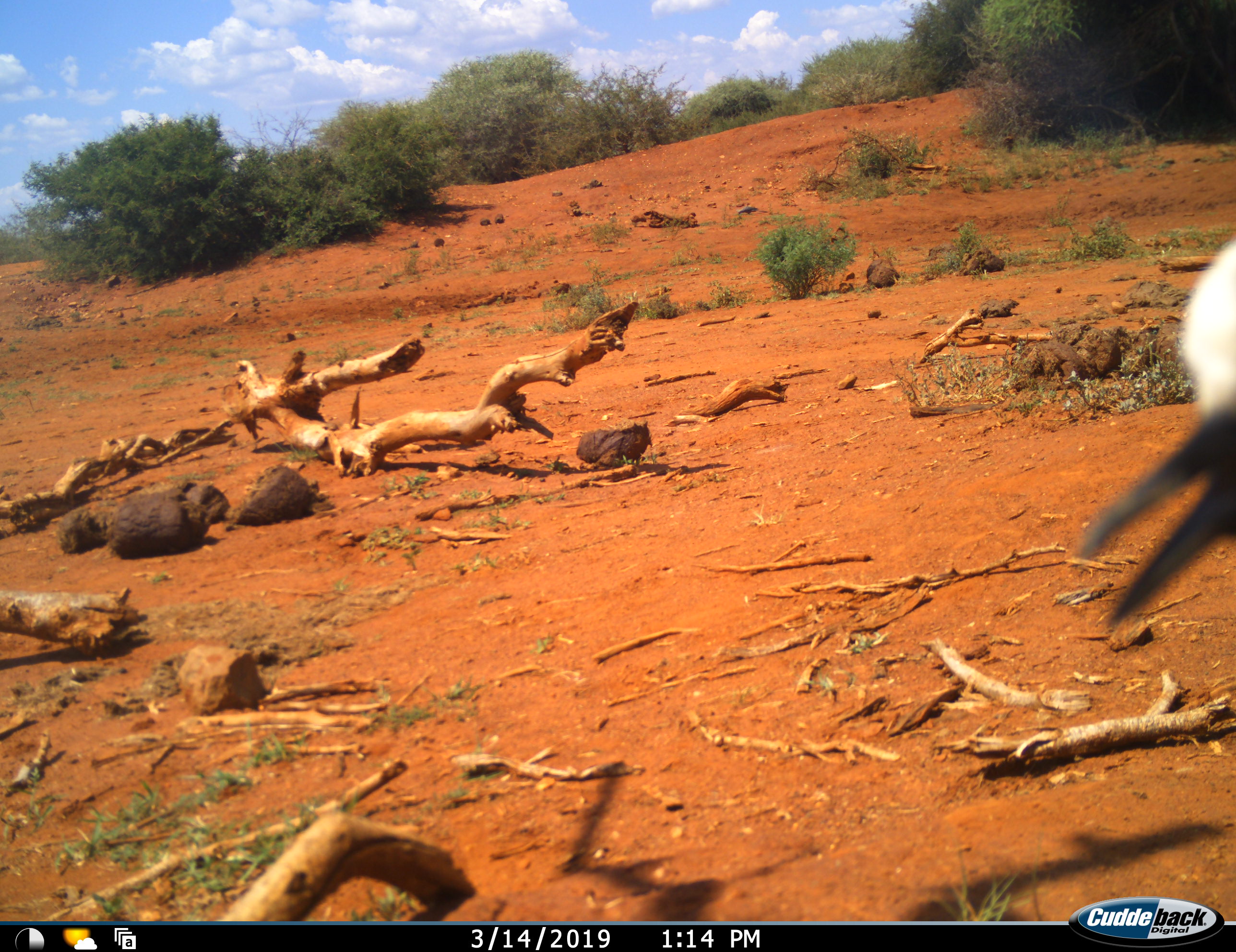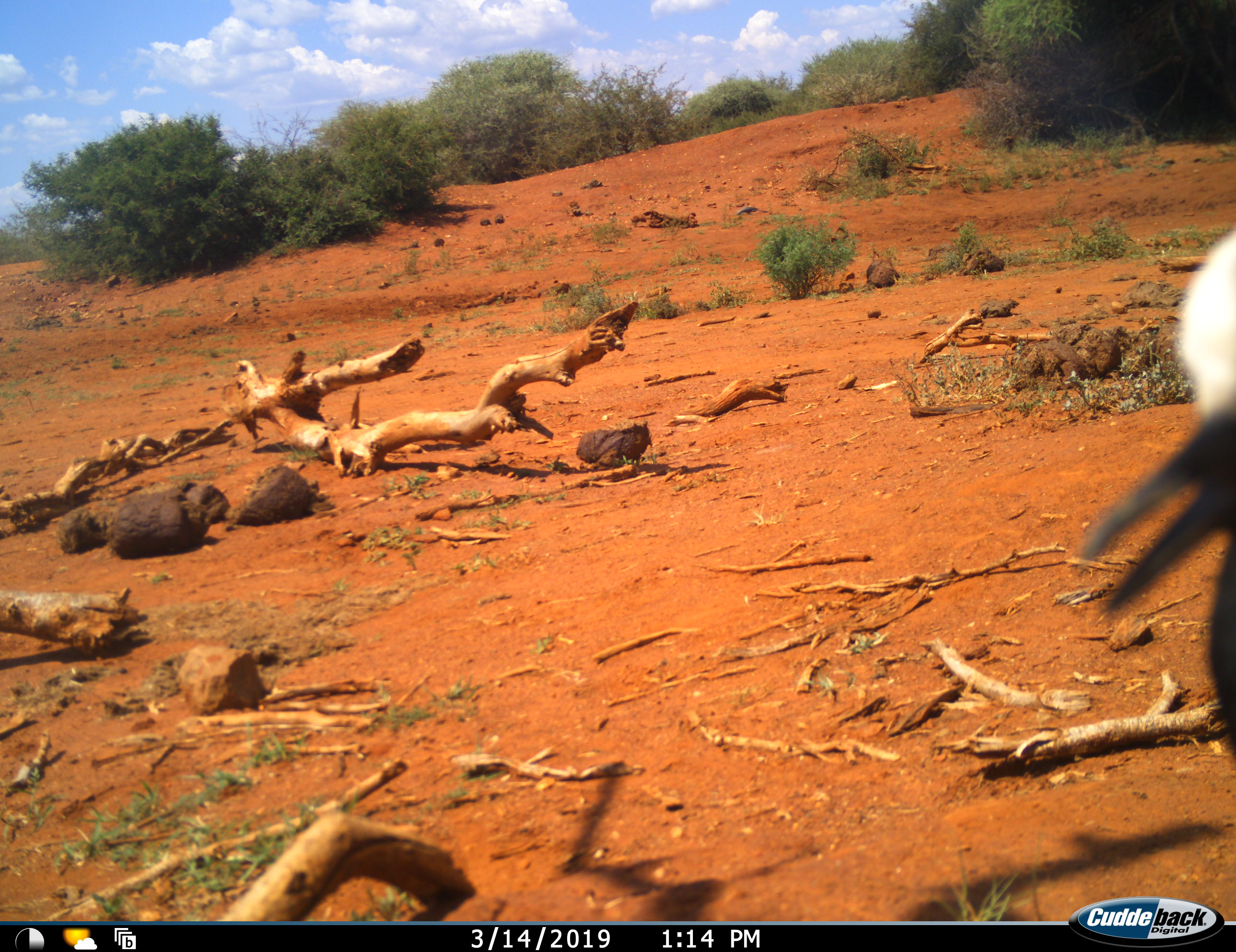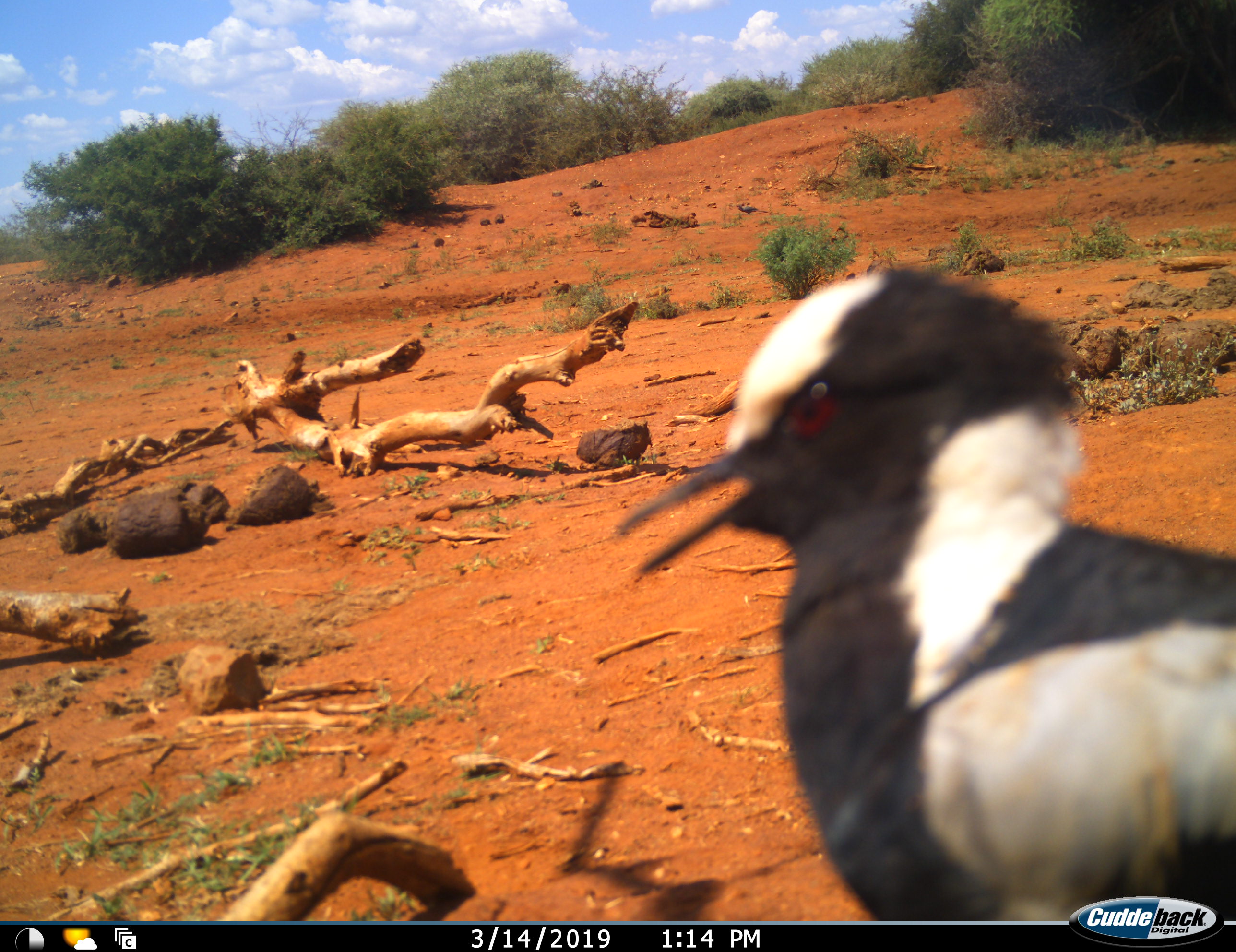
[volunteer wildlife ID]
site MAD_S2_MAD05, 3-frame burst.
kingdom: Animalia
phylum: Chordata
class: Aves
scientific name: Aves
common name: bird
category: birdother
Birdother (bird) (Aves), count 1. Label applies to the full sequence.